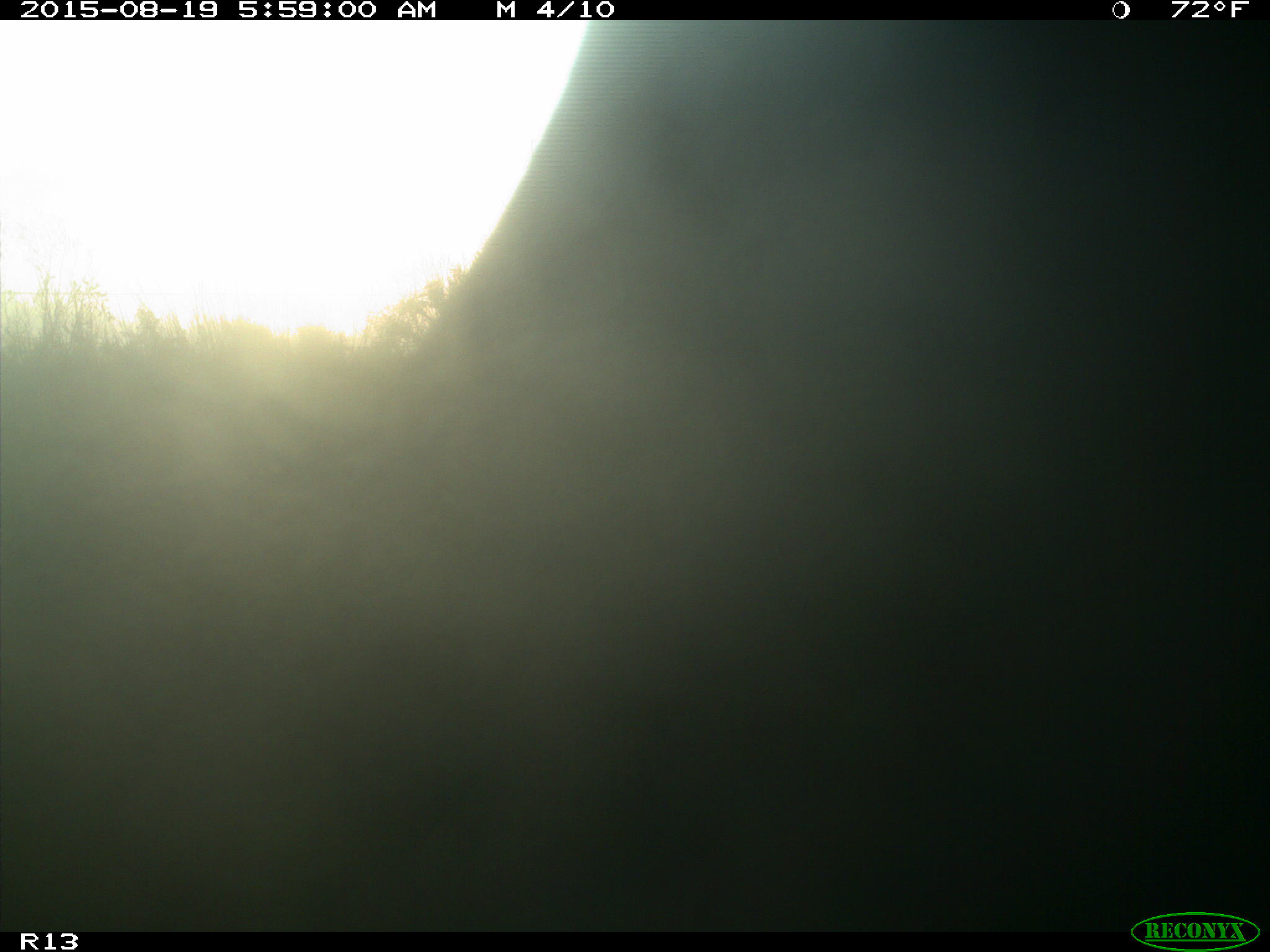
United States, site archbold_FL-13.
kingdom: Animalia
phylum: Chordata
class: Mammalia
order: Artiodactyla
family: Bovidae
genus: Bos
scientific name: Bos taurus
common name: domestic cow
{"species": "Bos taurus (domestic cow)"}